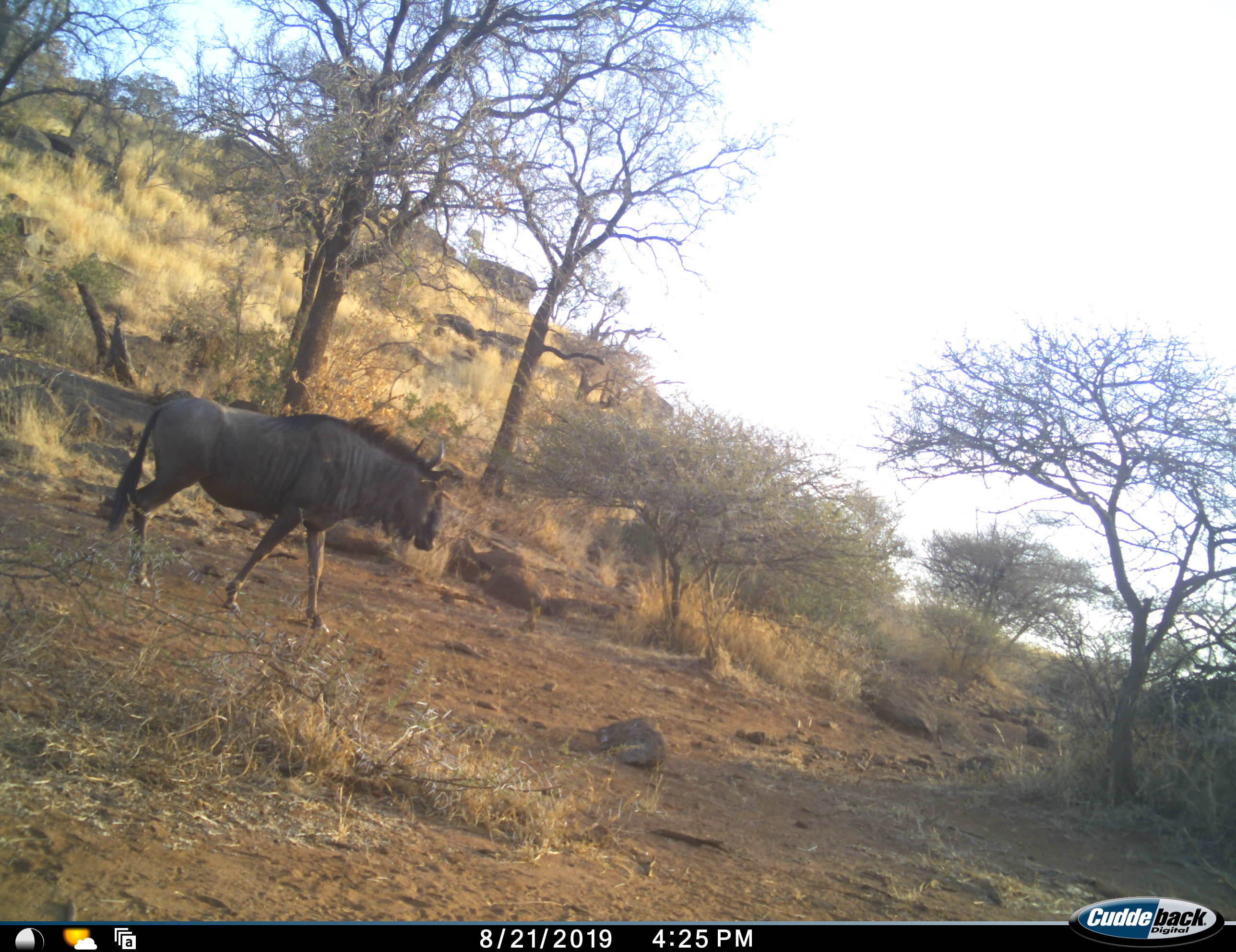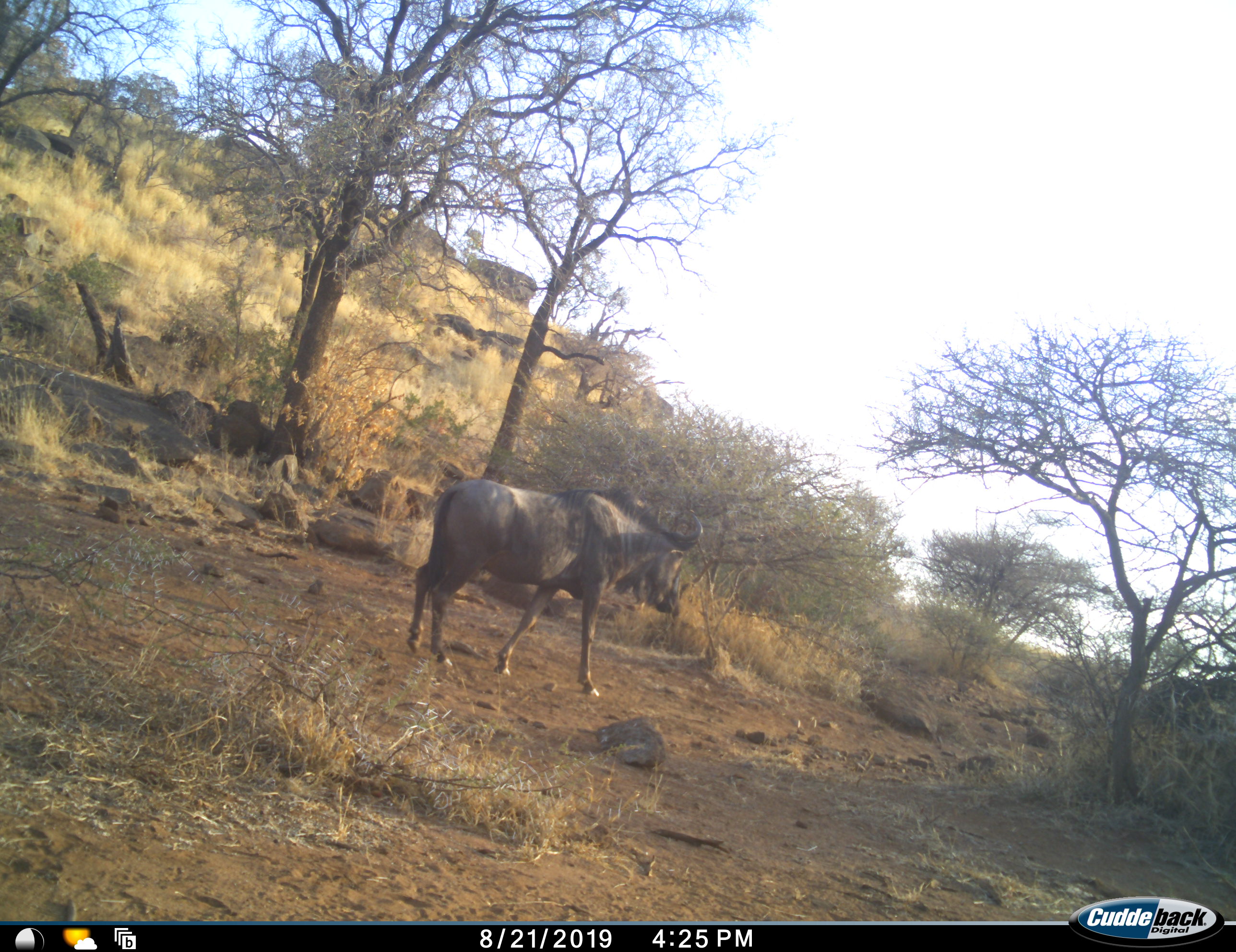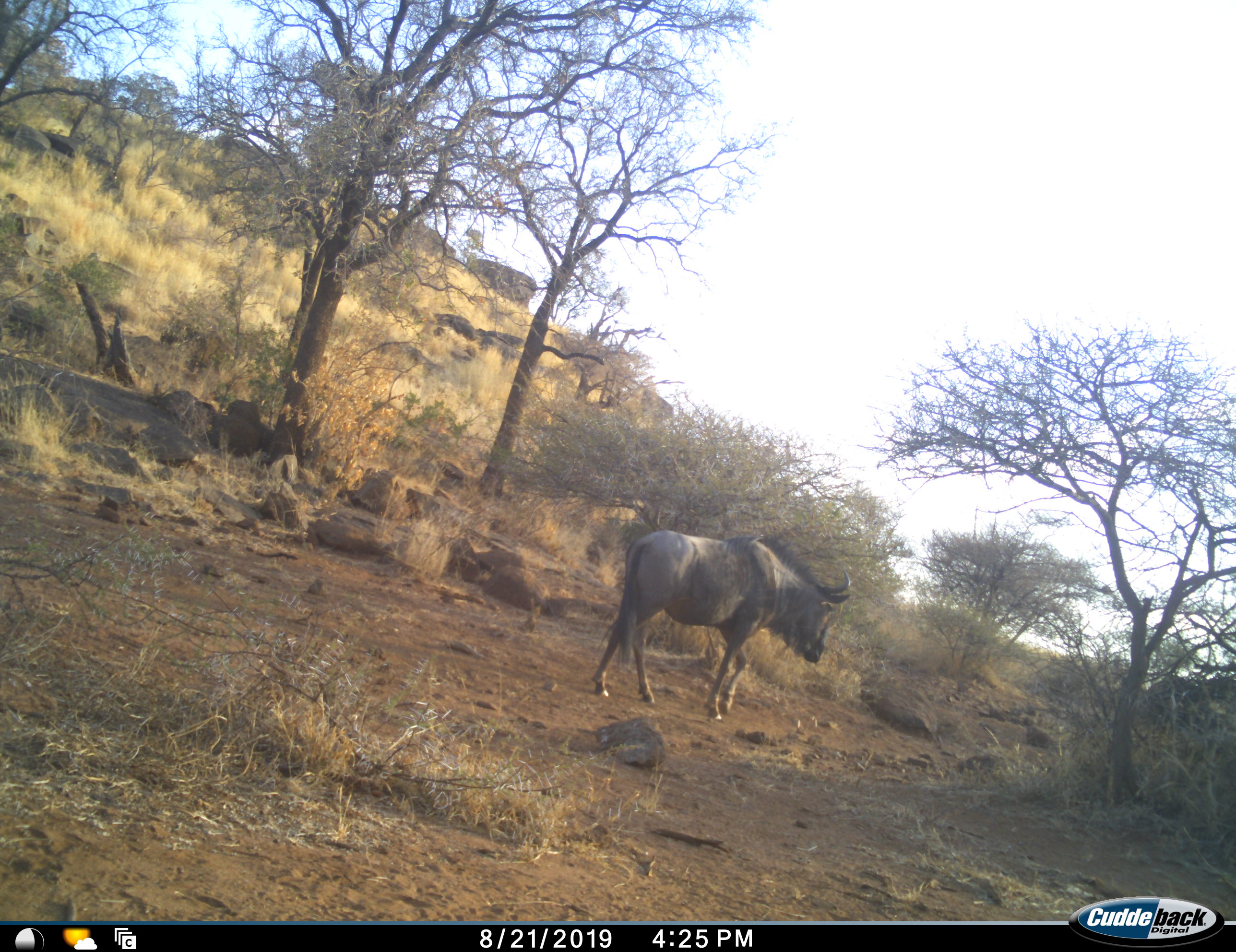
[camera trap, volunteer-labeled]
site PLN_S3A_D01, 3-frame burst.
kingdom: Animalia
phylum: Chordata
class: Mammalia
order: Artiodactyla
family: Bovidae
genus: Connochaetes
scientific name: Connochaetes taurinus taurinus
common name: blue wildebeest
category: wildebeestblue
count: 1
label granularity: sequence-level